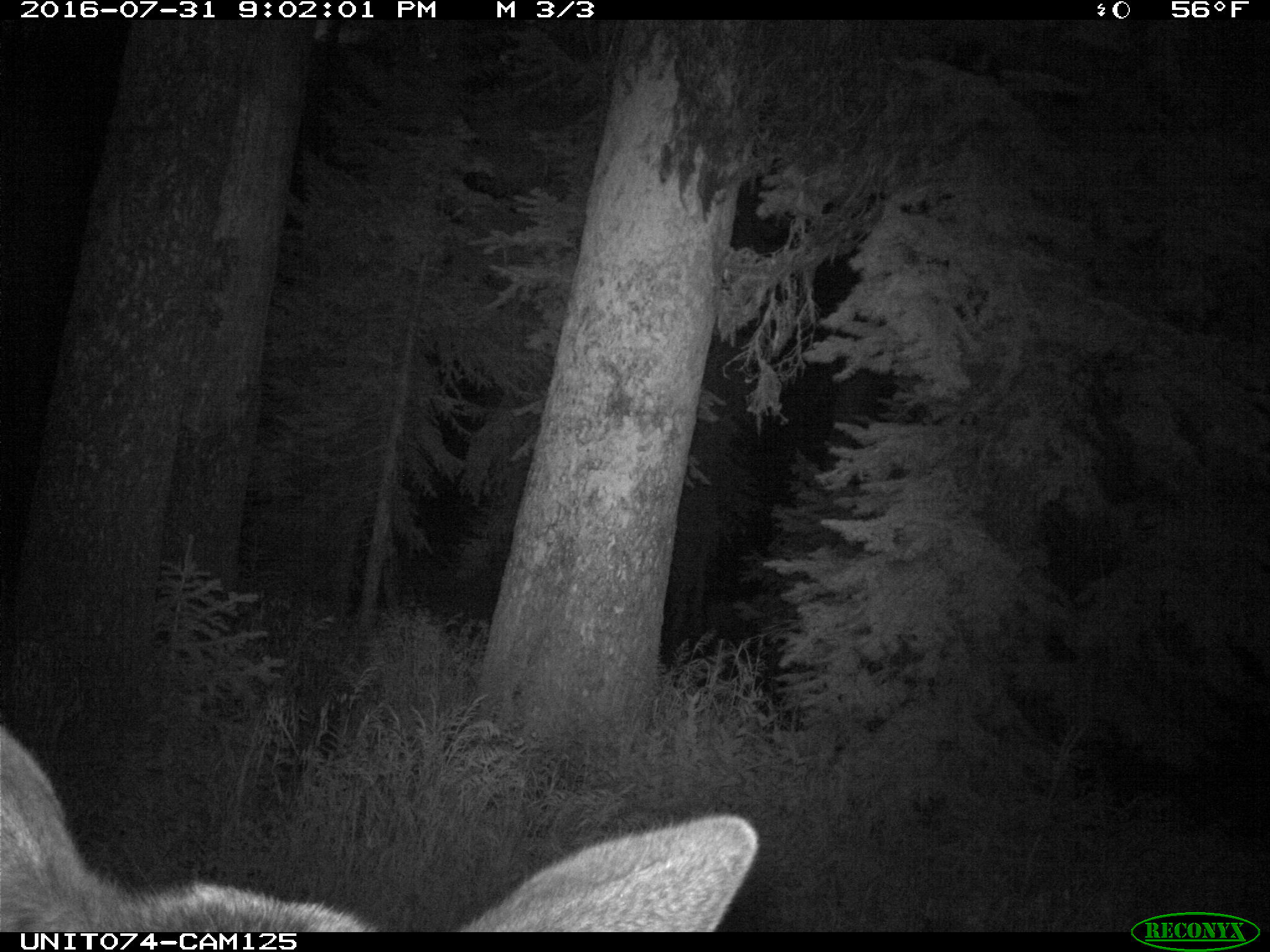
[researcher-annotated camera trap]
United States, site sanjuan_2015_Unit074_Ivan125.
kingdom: Animalia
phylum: Chordata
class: Mammalia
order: Artiodactyla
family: Cervidae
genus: Cervus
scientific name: Cervus elaphus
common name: red deer